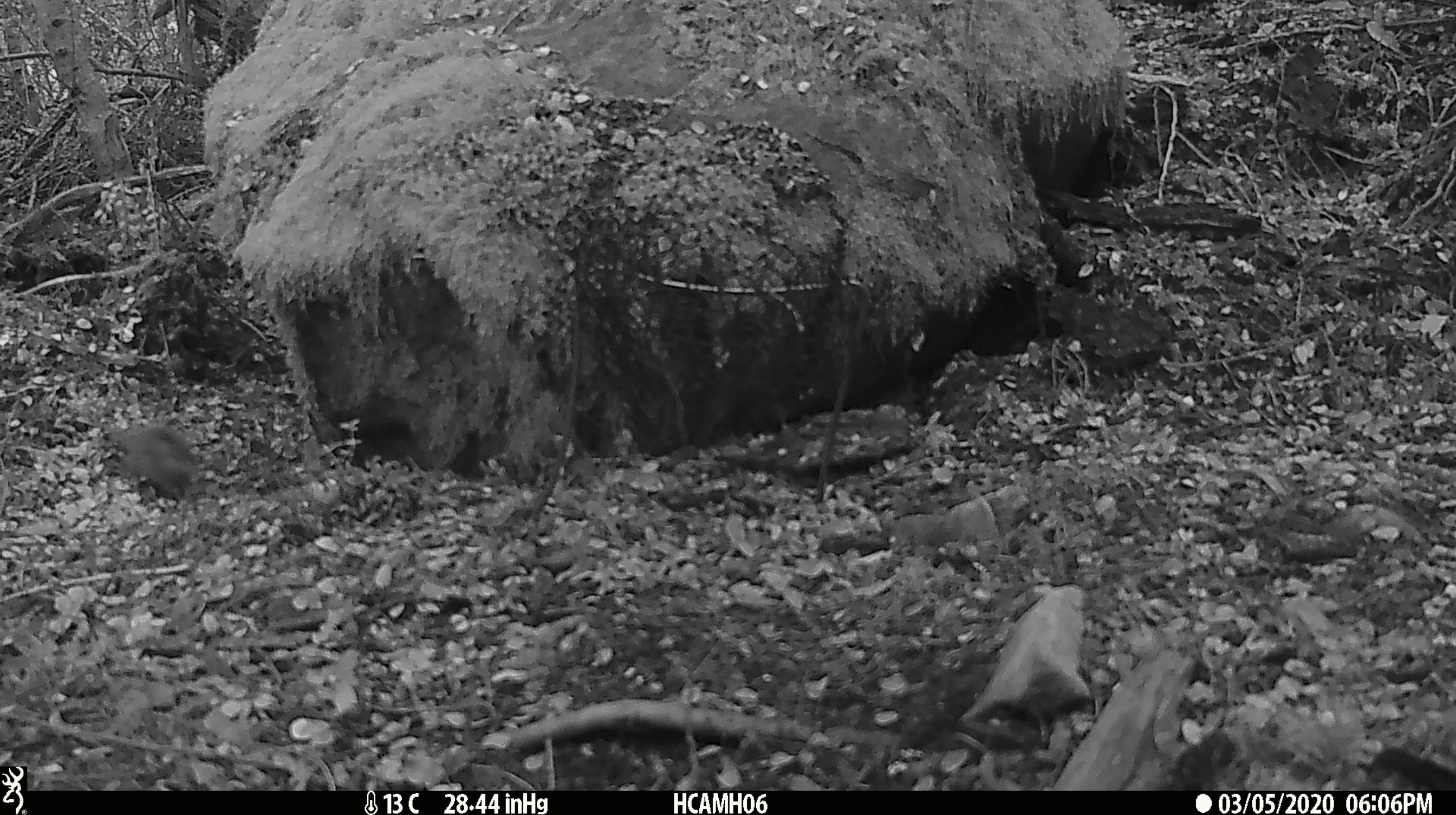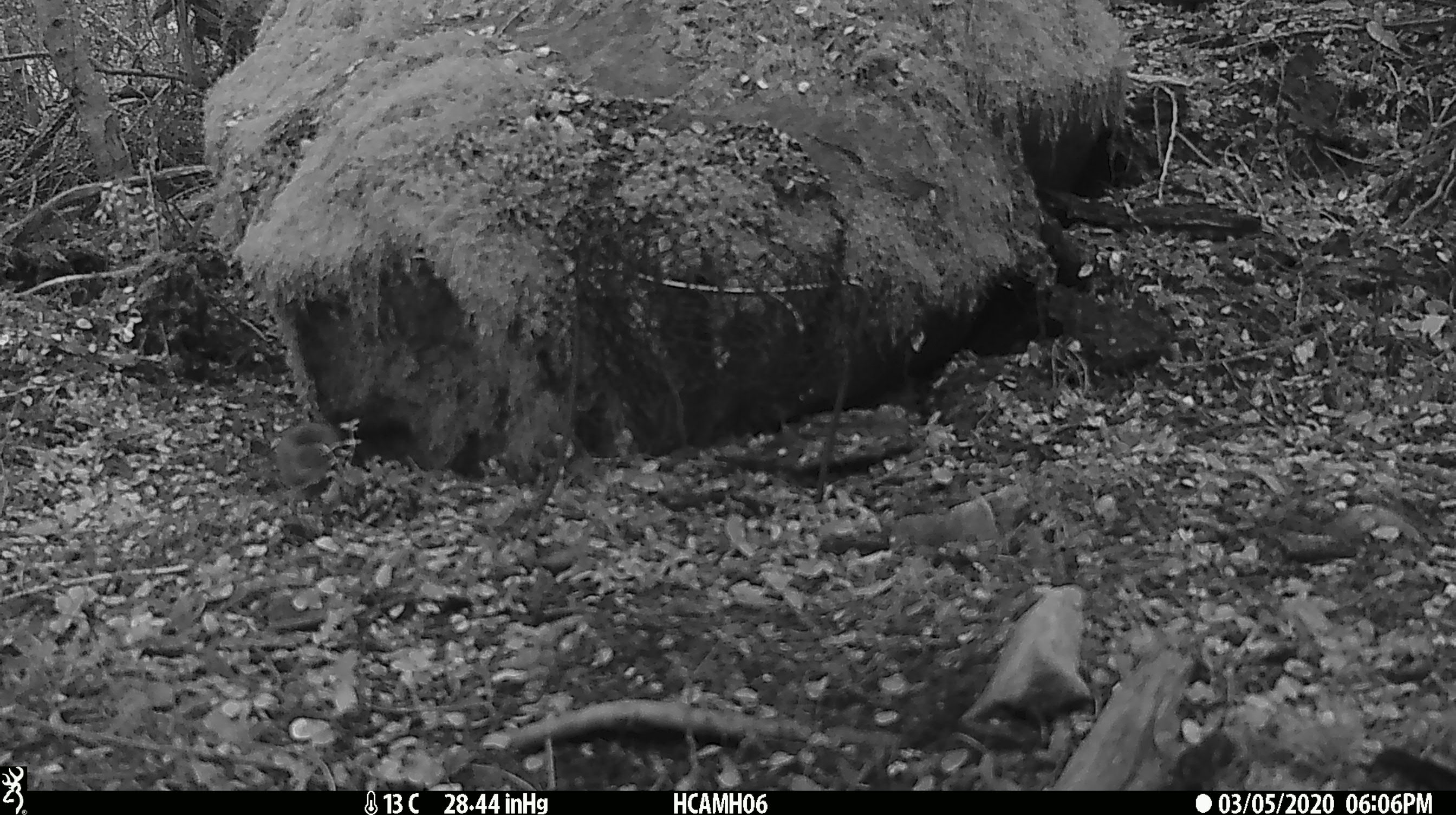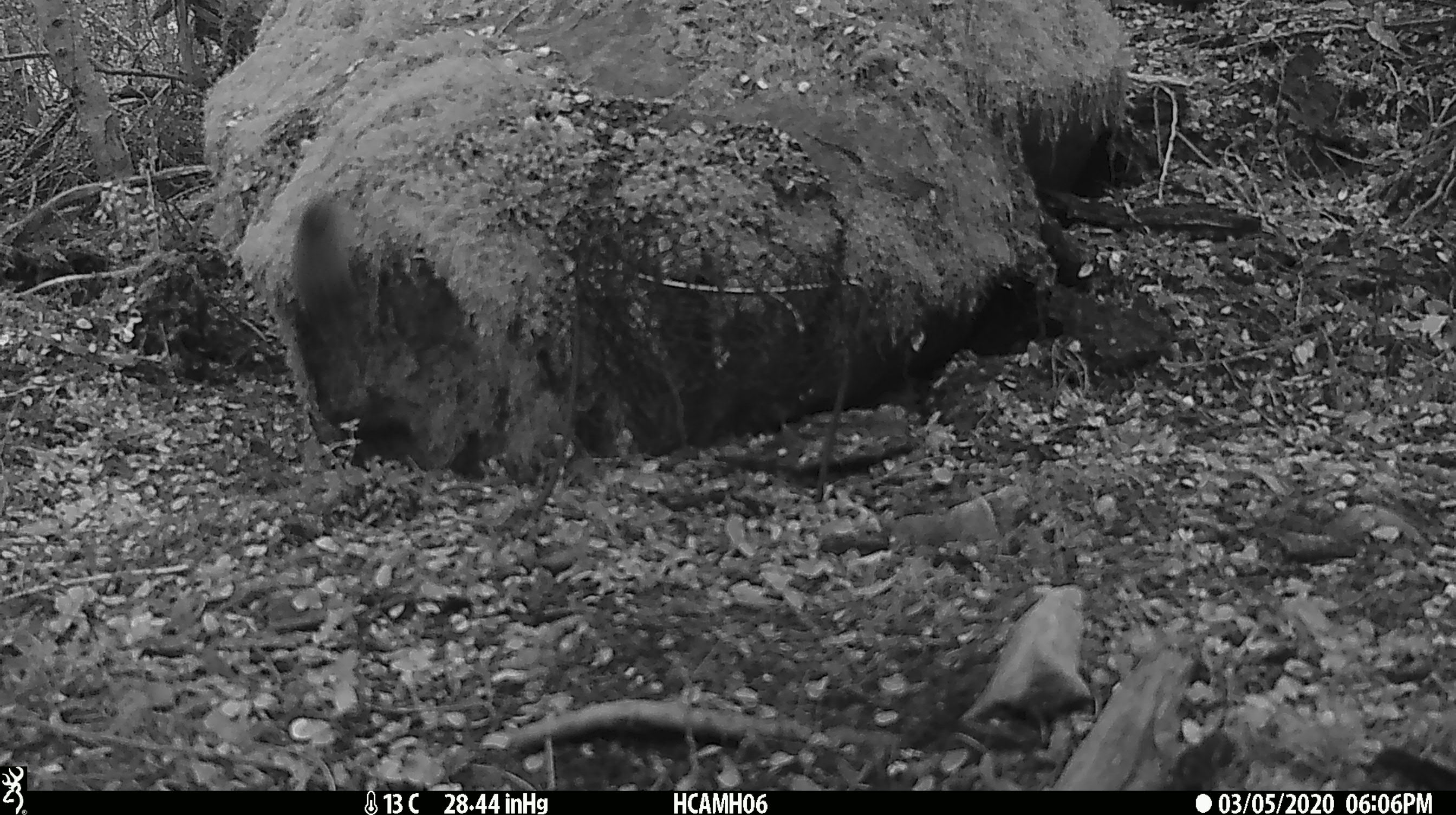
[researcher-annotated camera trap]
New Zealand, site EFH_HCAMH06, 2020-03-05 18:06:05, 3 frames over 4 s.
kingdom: Animalia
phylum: Chordata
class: Mammalia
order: Rodentia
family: Muridae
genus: Mus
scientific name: Mus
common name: mouse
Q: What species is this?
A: Mouse (Mus).